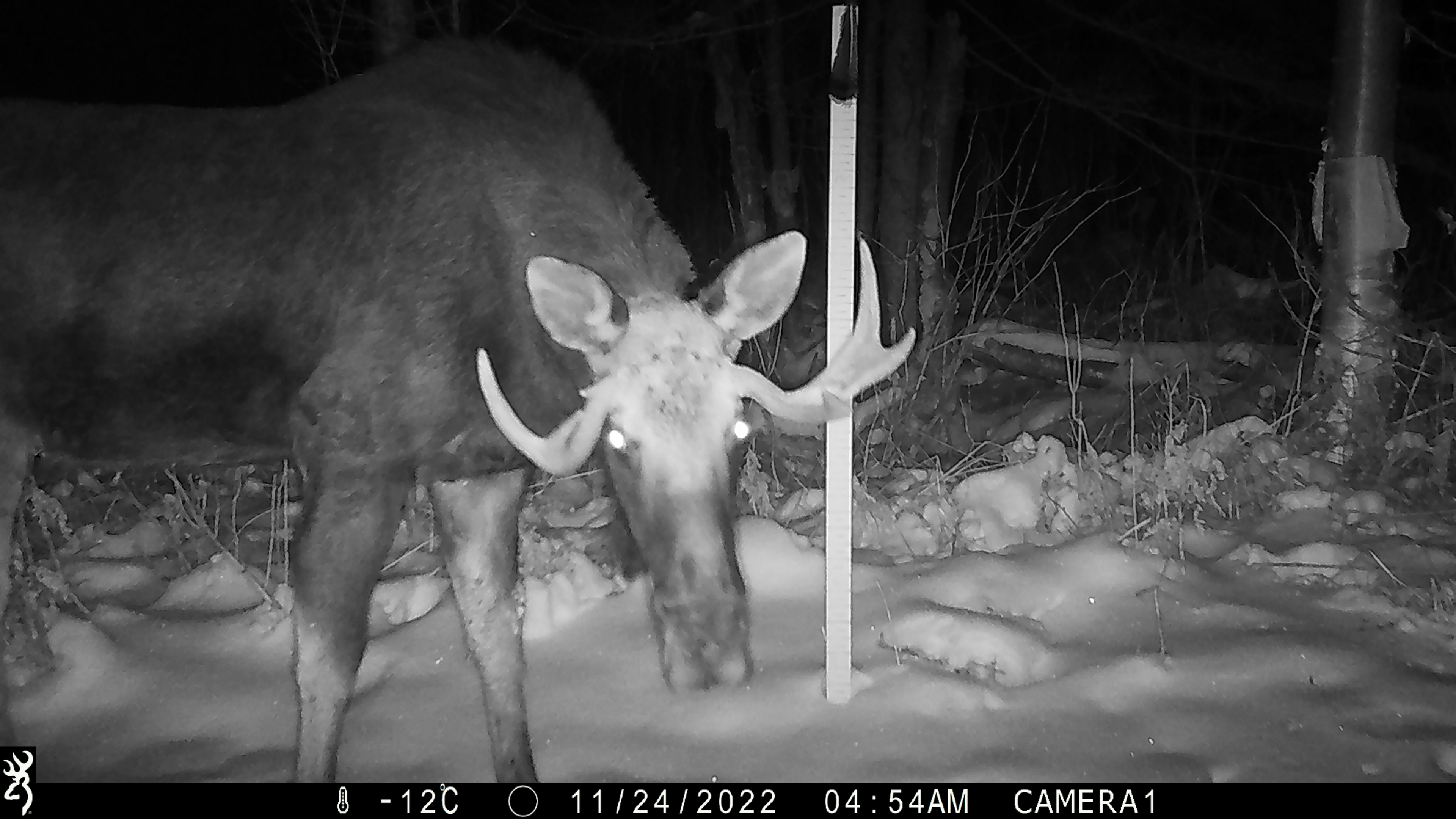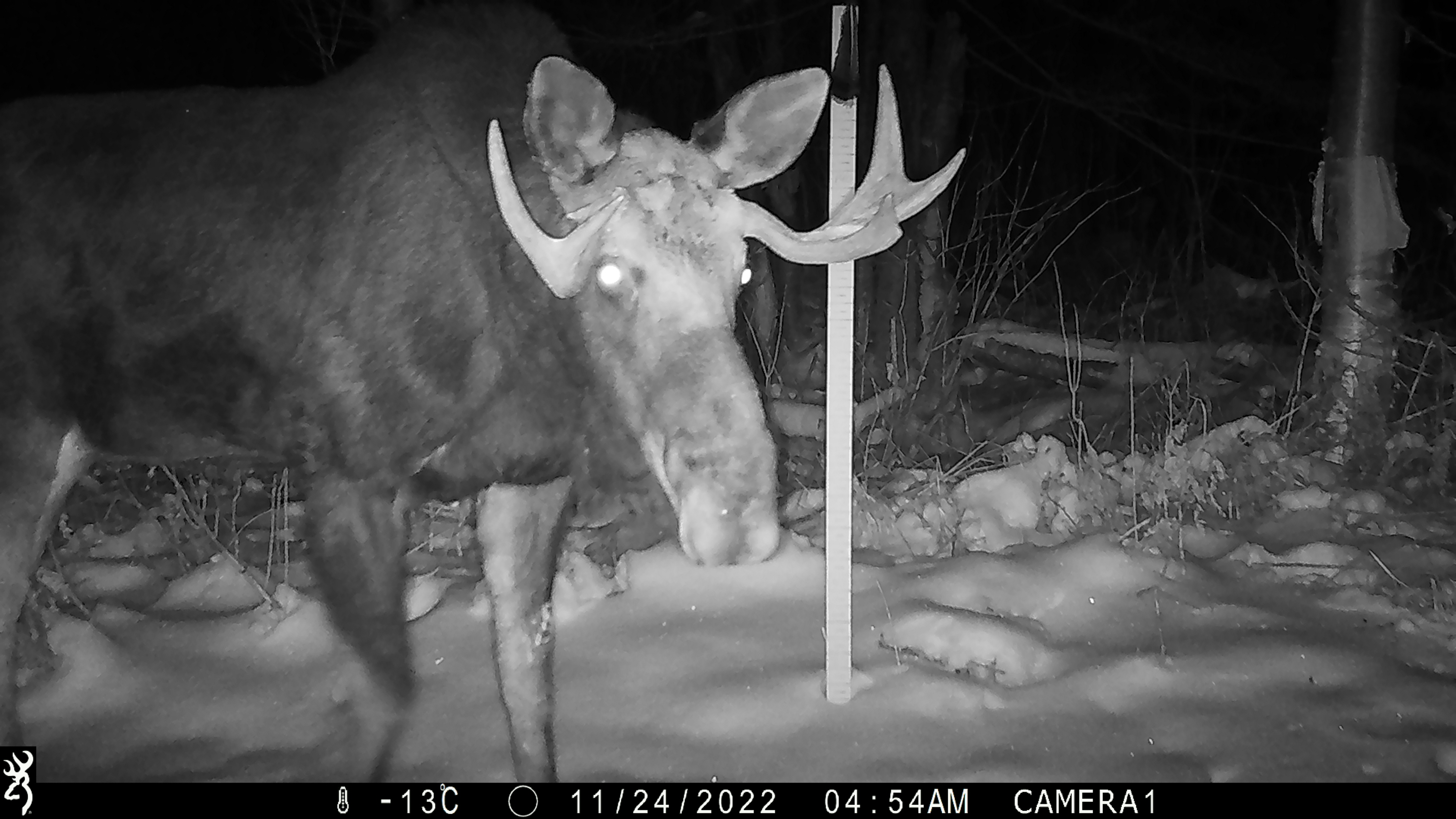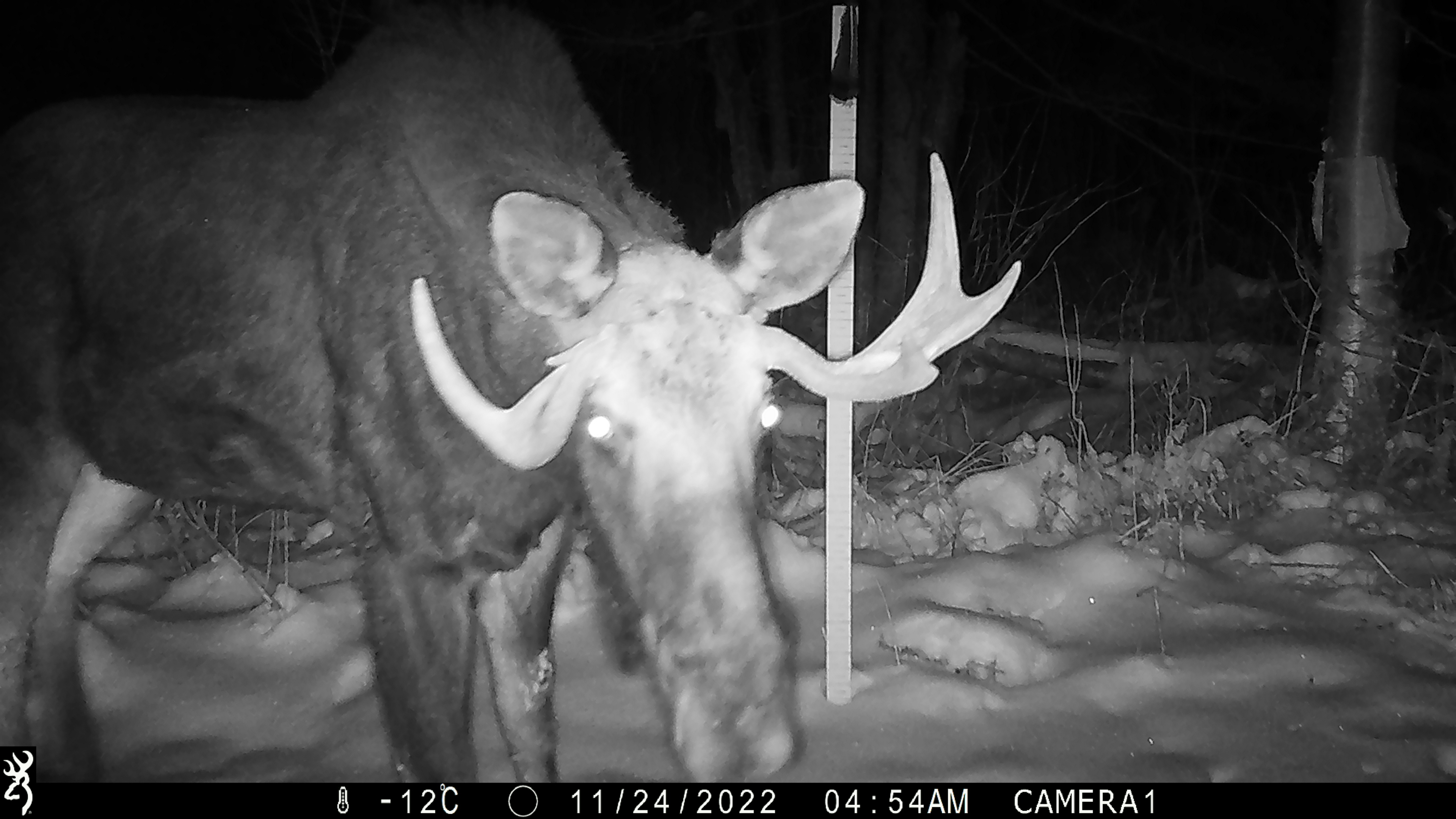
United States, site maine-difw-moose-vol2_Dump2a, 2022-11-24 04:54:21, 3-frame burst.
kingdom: Animalia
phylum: Chordata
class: Mammalia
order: Artiodactyla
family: Cervidae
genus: Alces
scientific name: Alces alces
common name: moose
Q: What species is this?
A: Moose (Alces alces).